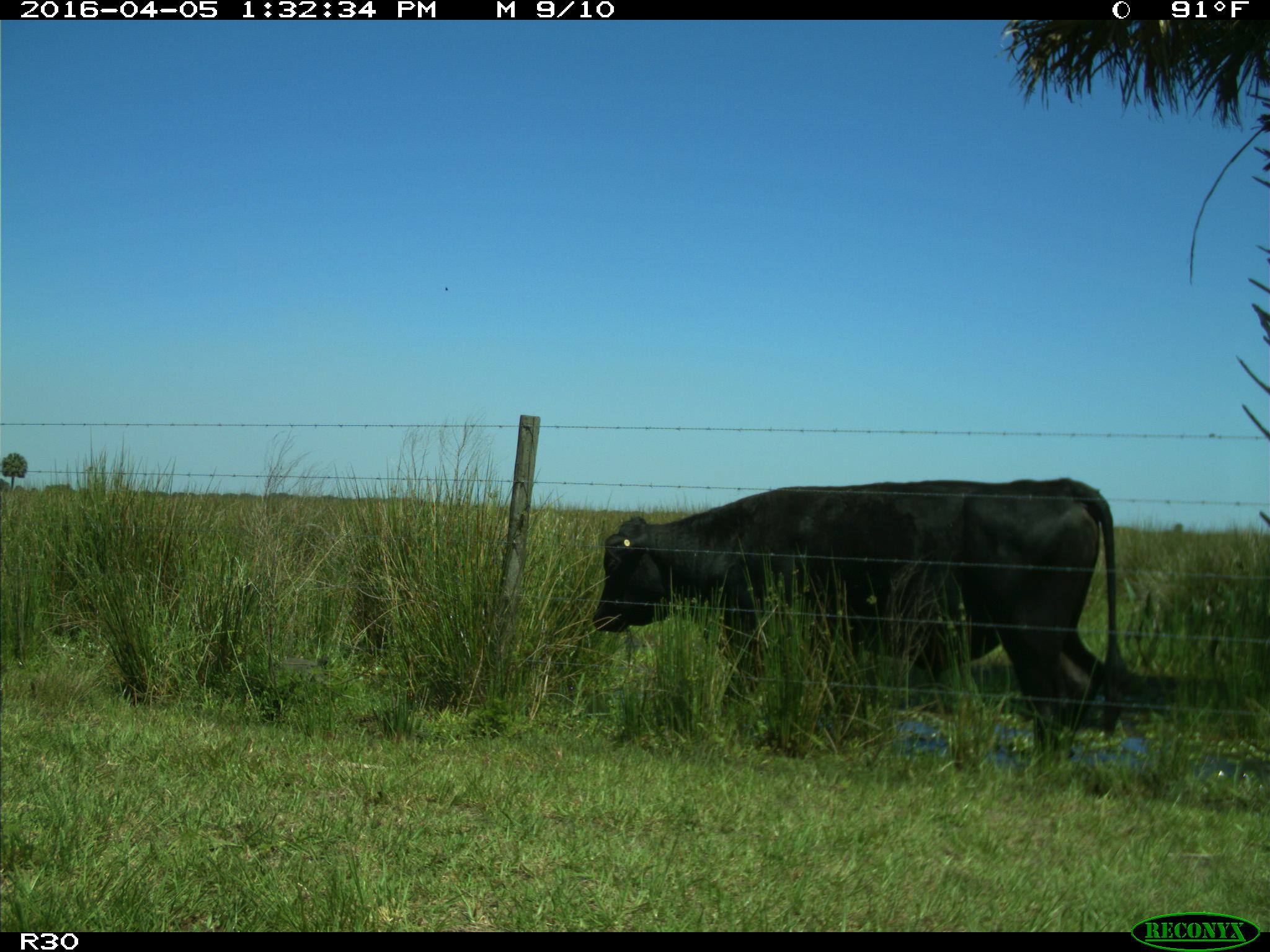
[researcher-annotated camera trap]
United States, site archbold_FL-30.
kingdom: Animalia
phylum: Chordata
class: Mammalia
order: Artiodactyla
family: Bovidae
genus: Bos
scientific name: Bos taurus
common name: domestic cow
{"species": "Bos taurus (domestic cow)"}